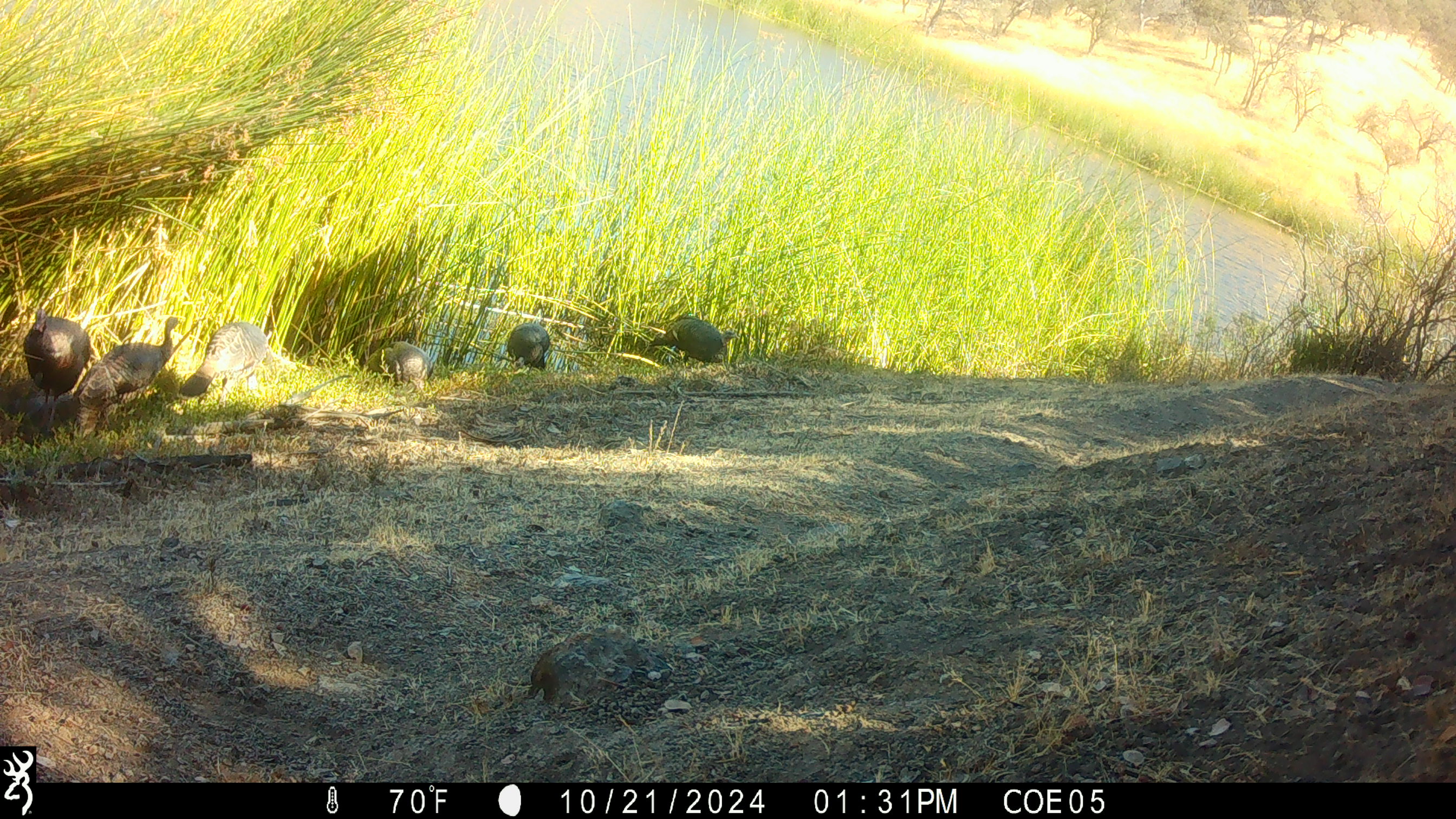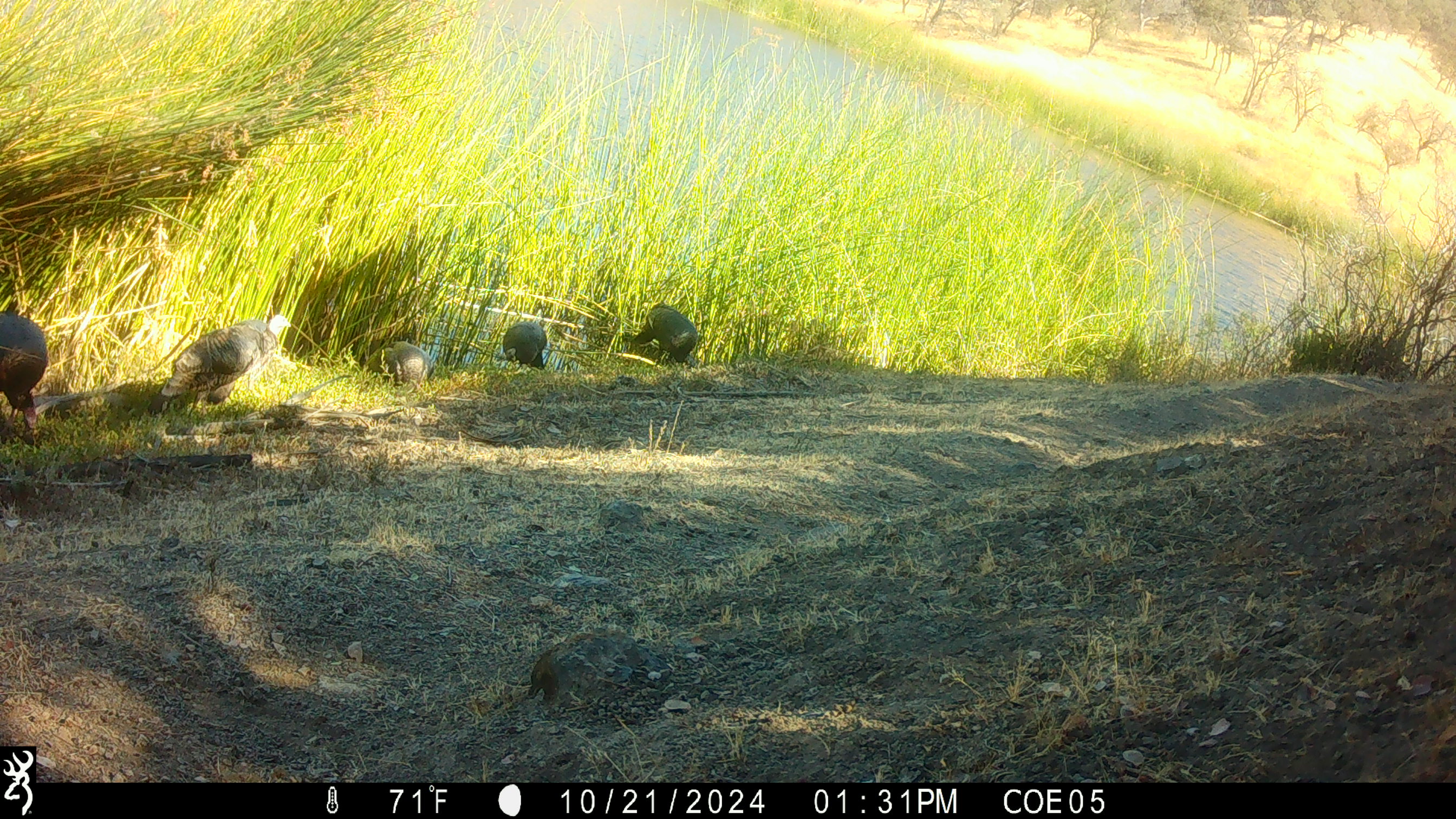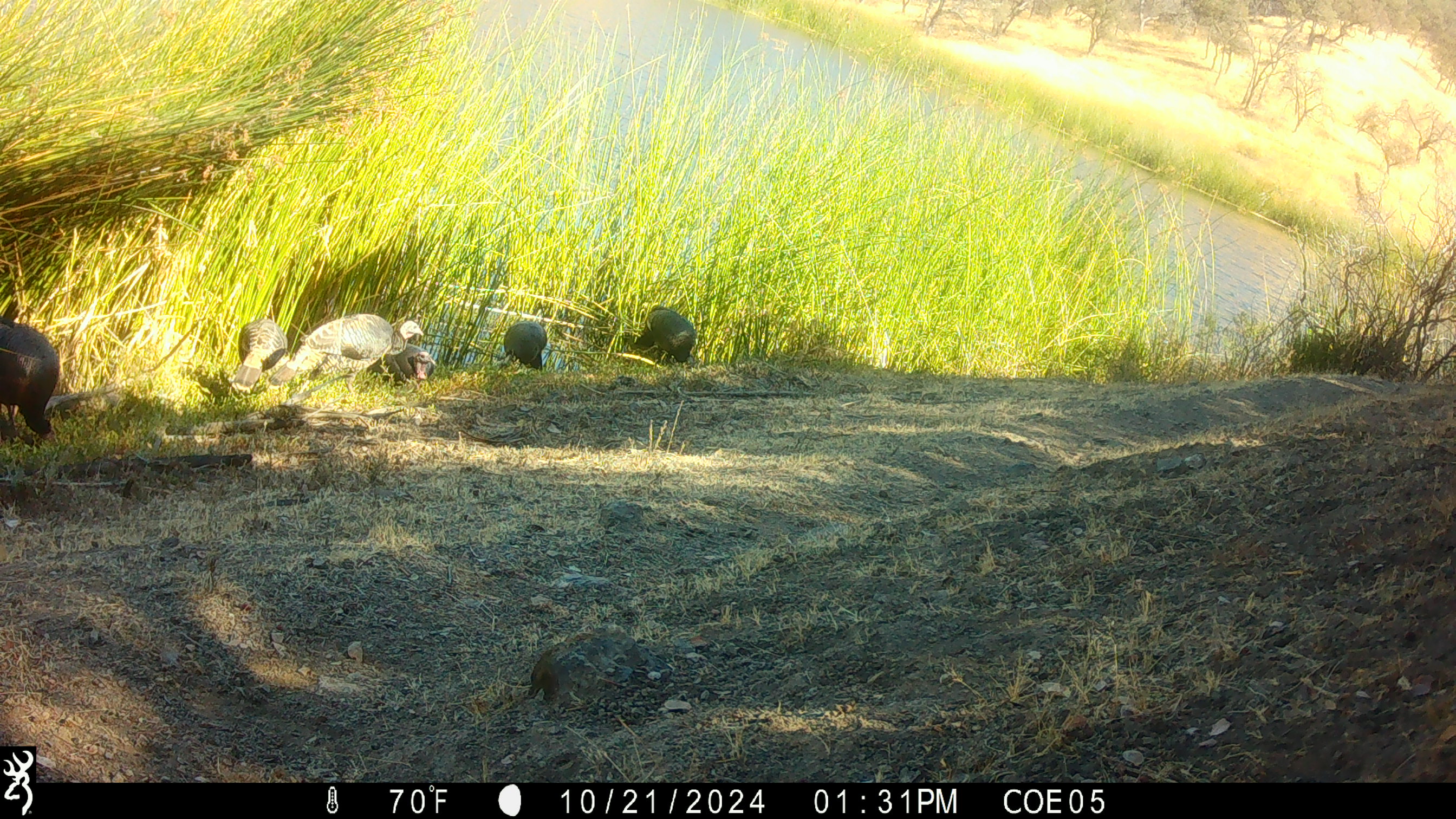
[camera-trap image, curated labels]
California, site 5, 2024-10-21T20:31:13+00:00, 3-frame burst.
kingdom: Animalia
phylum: Chordata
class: Aves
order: Galliformes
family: Phasianidae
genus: Meleagris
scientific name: Meleagris gallopavo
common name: turkey